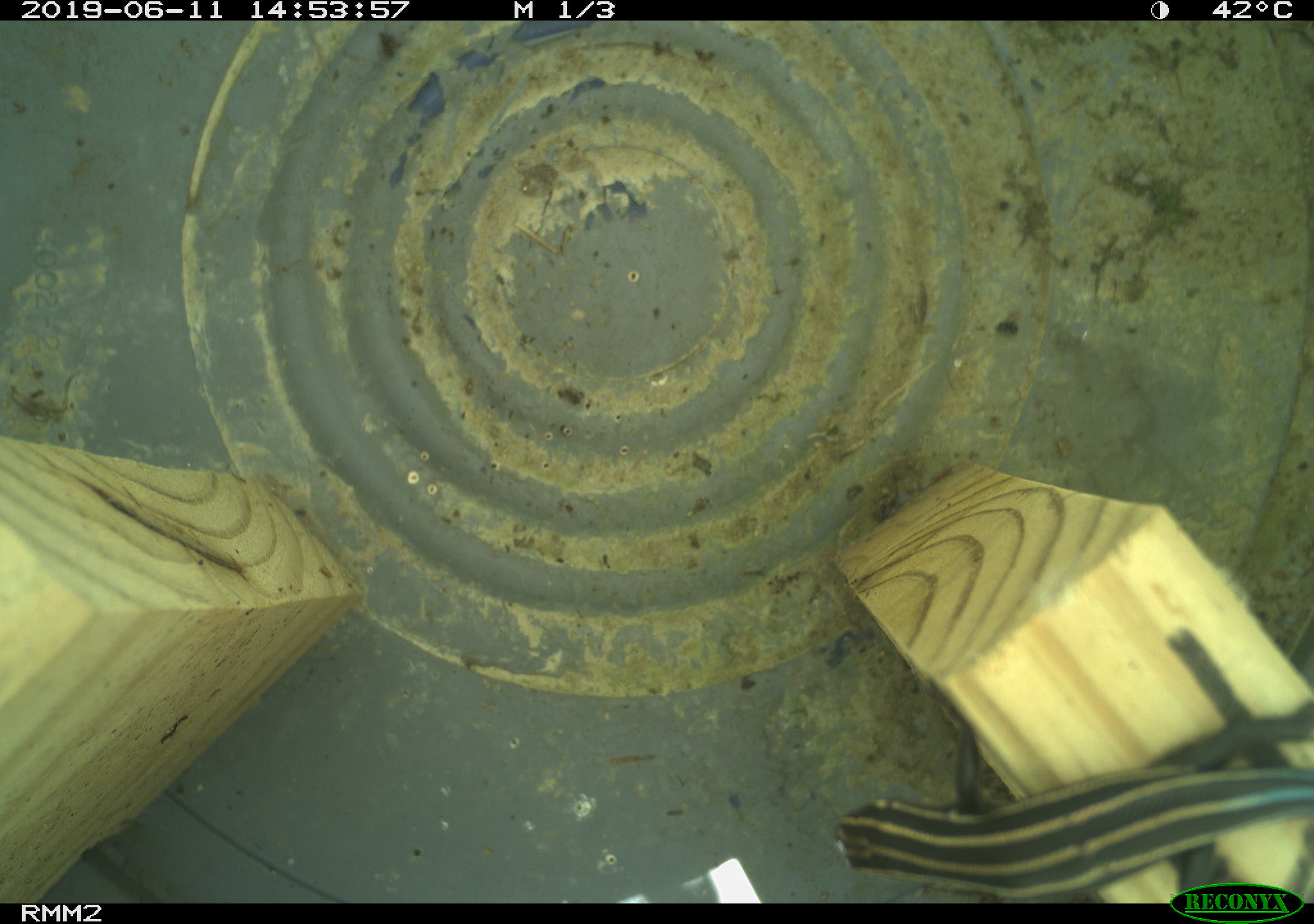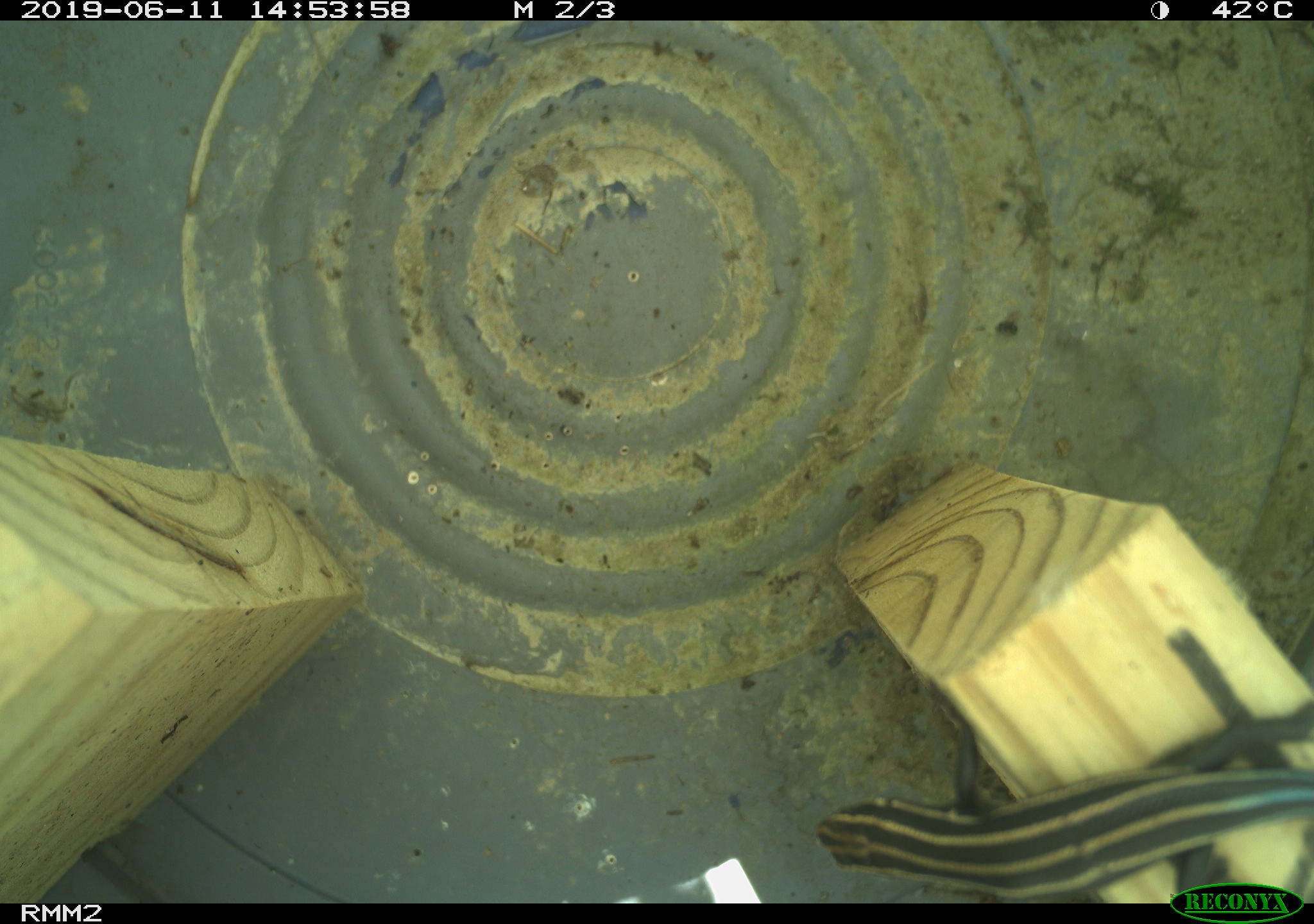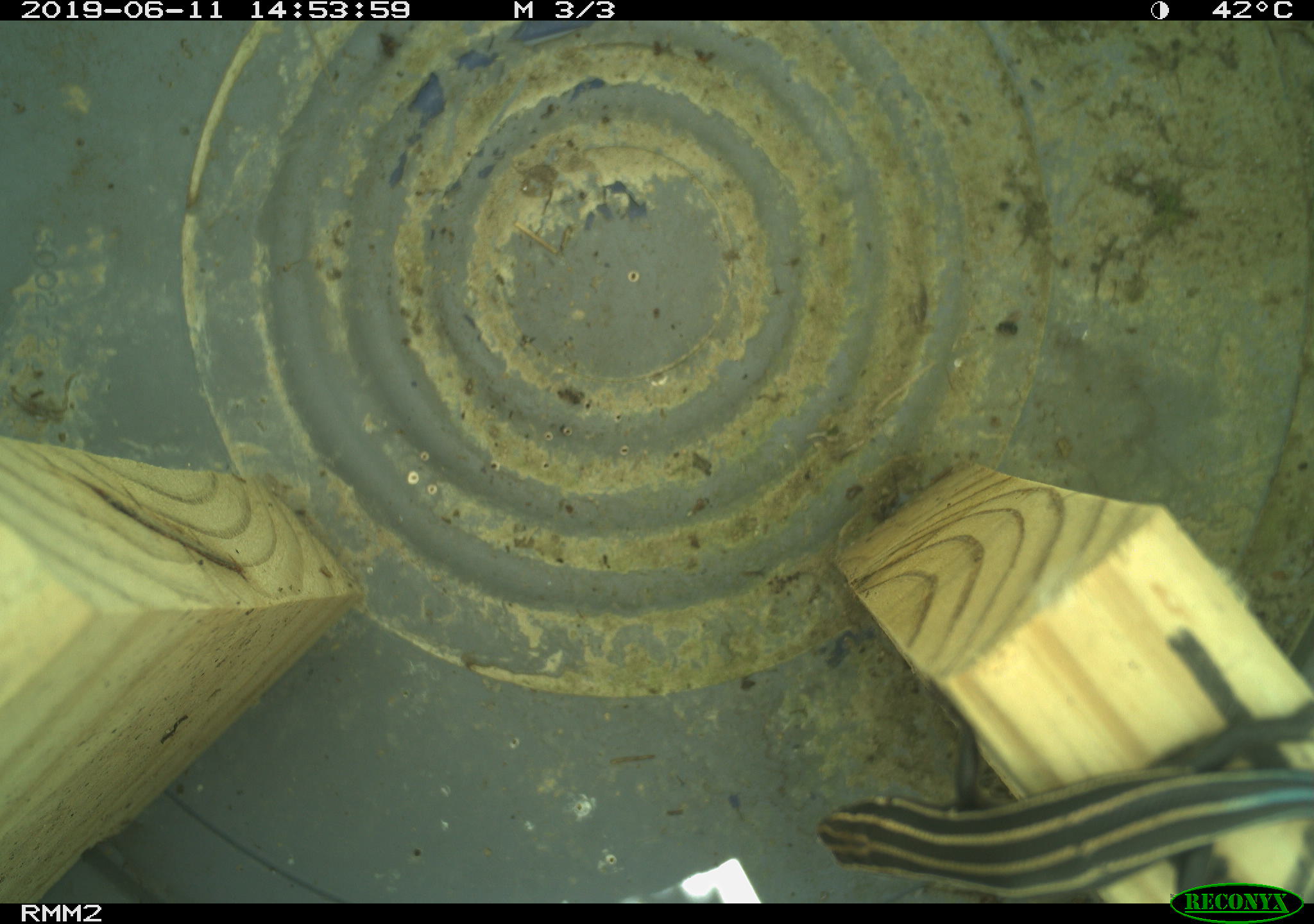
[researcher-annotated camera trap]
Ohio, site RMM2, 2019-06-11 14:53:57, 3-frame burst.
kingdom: Animalia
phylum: Chordata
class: Reptilia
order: Squamata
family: Scincidae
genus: Plestiodon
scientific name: Plestiodon fasciatus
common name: common five-lined skink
Common five-lined skink (Plestiodon fasciatus).